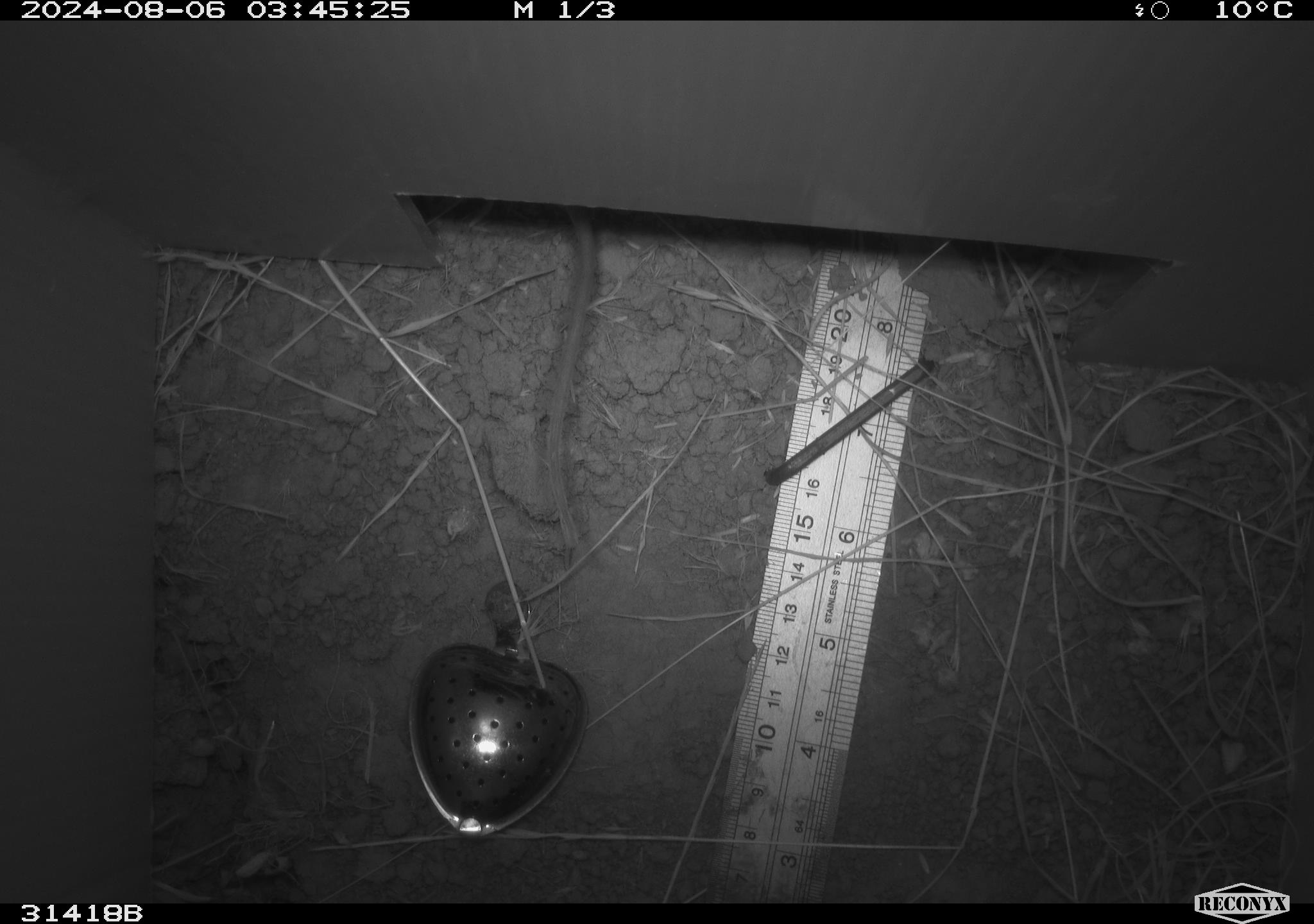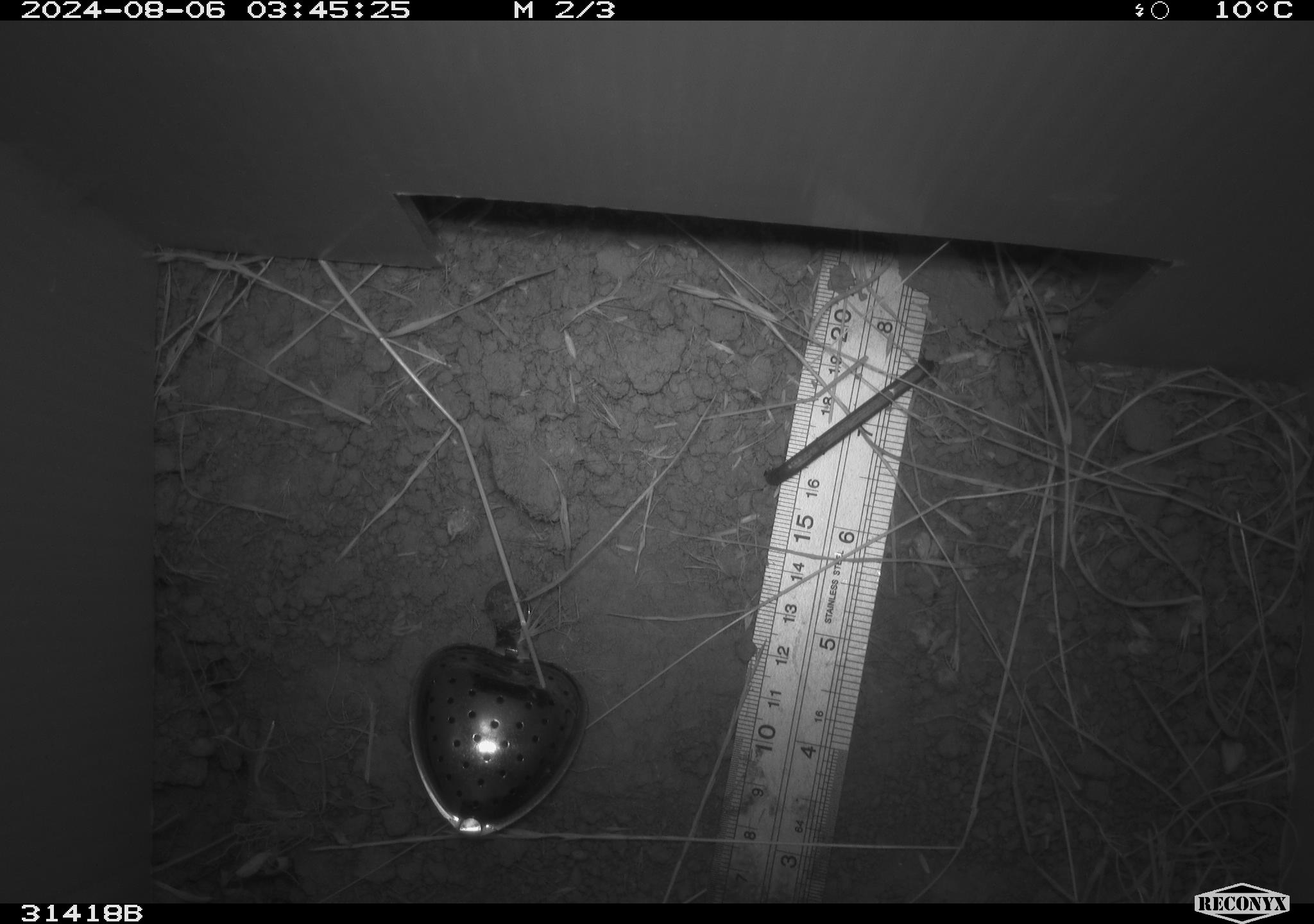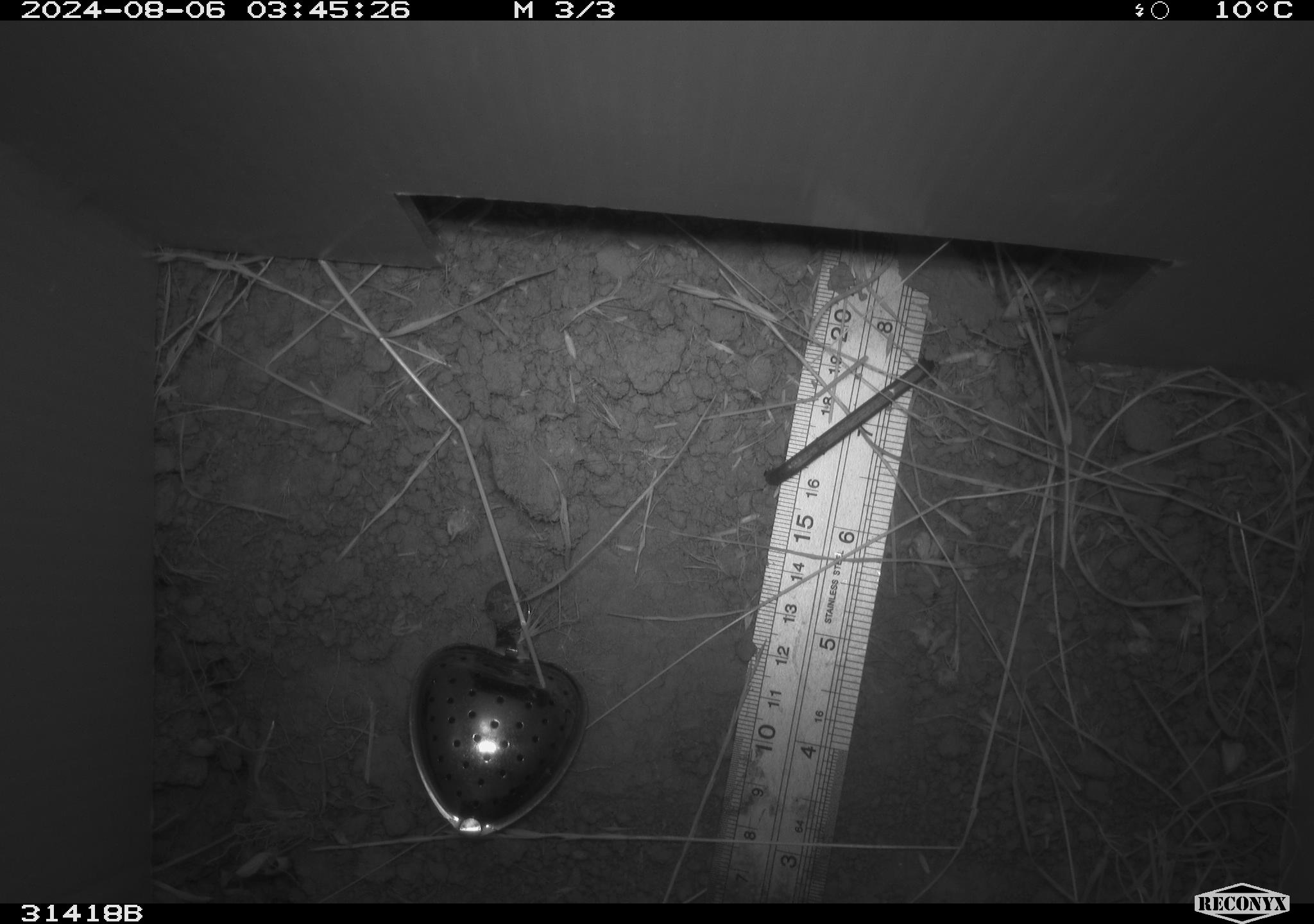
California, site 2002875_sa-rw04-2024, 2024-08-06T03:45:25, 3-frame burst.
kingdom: Animalia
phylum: Chordata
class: Mammalia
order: Rodentia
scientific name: Rodentia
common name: rodent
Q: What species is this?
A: Rodent (Rodentia).